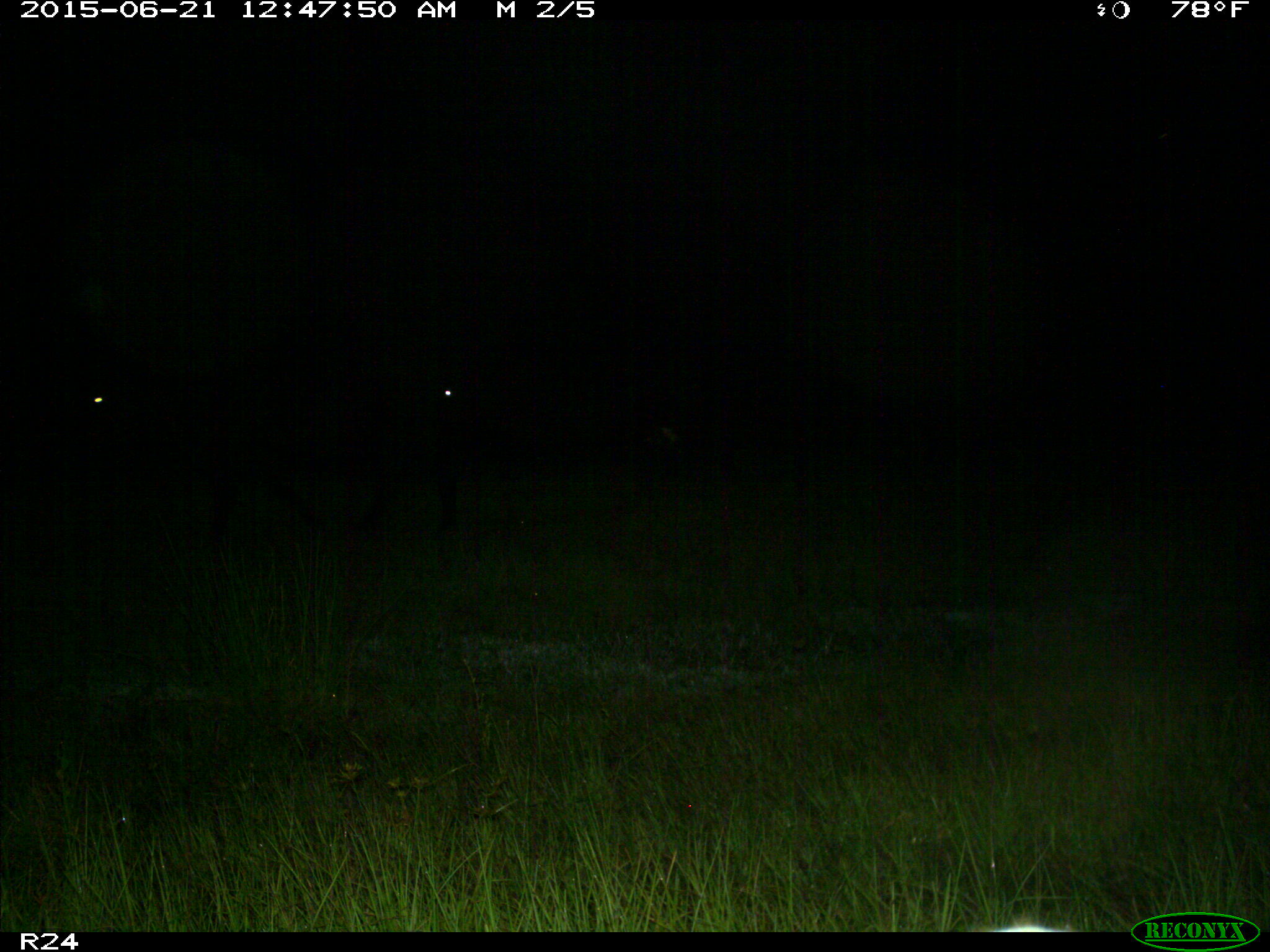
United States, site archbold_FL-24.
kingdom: Animalia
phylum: Chordata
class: Mammalia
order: Artiodactyla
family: Bovidae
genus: Bos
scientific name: Bos taurus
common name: domestic cow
Bos taurus (domestic cow).